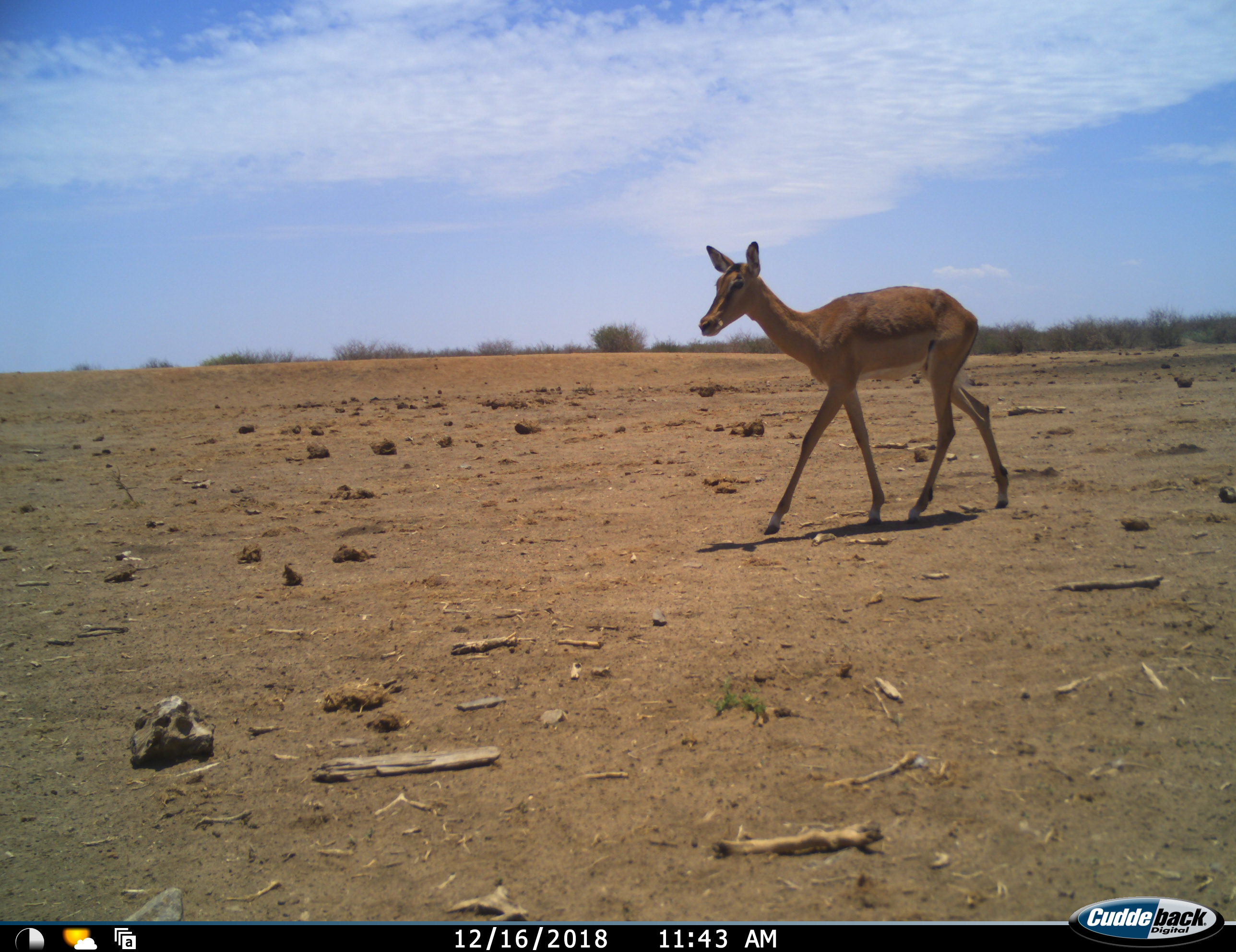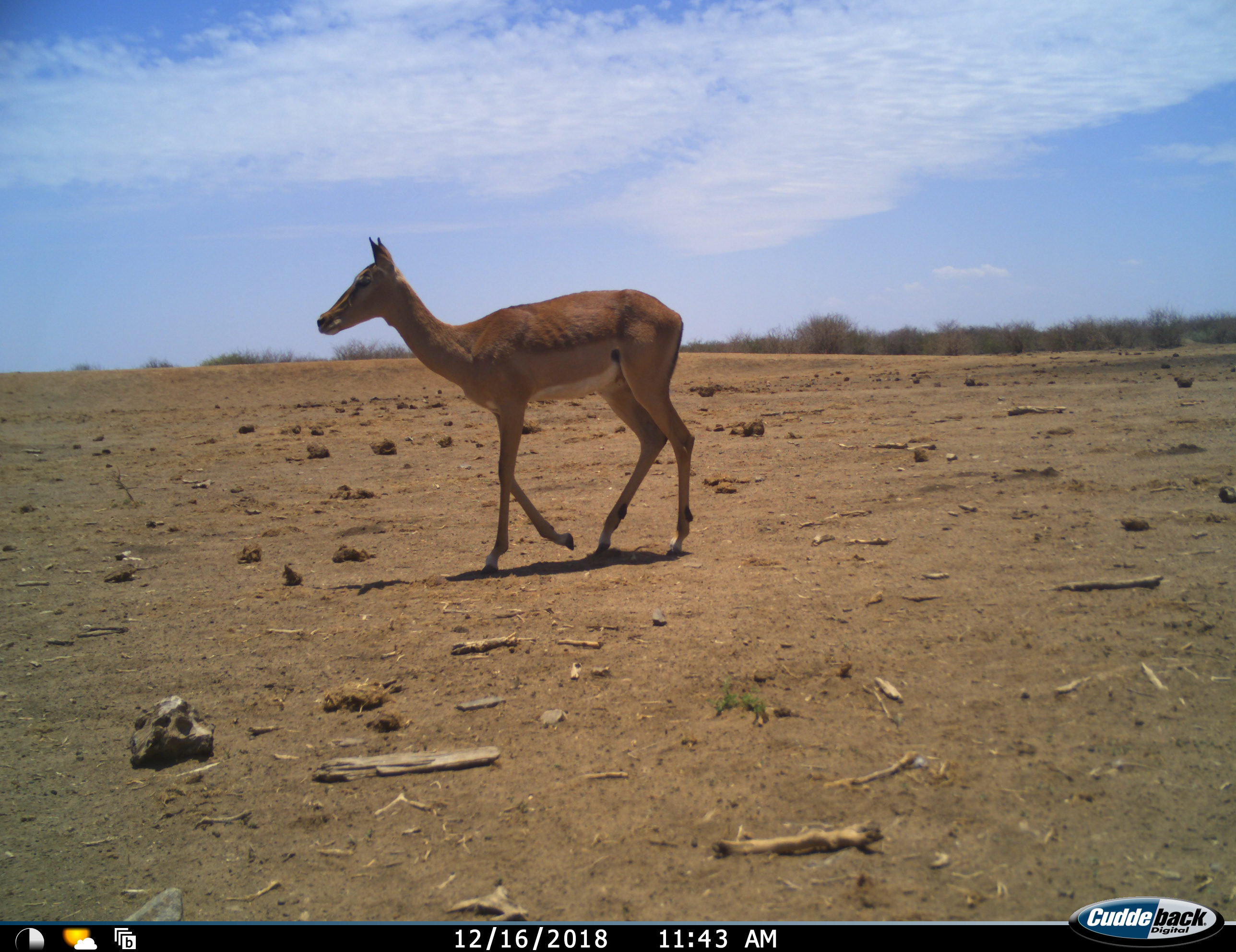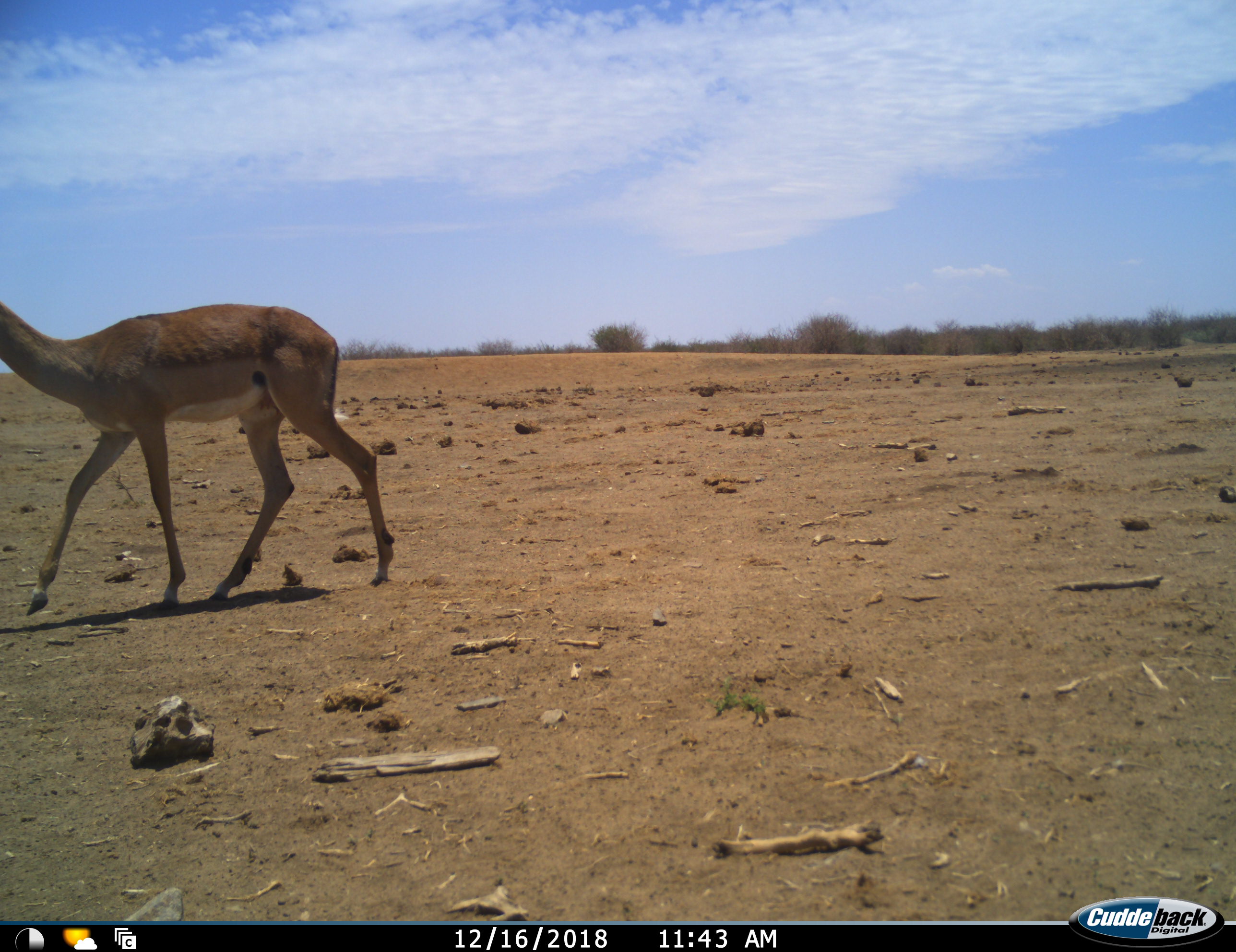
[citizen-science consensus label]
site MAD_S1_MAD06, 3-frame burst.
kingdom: Animalia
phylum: Chordata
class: Mammalia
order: Artiodactyla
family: Bovidae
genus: Aepyceros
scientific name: Aepyceros melampus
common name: impala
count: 1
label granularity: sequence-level